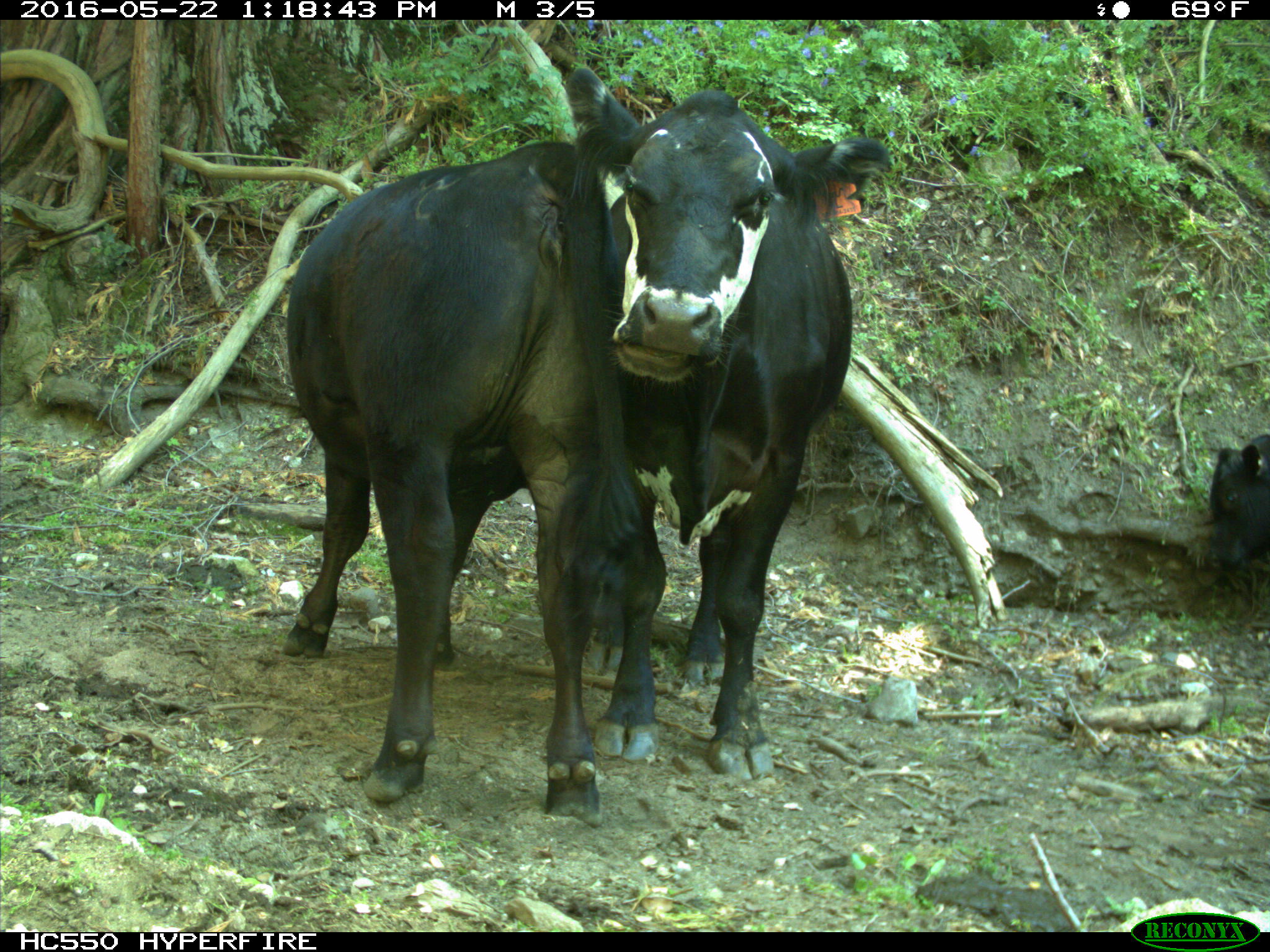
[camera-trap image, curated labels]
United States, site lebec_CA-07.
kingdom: Animalia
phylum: Chordata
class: Mammalia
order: Artiodactyla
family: Bovidae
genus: Bos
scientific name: Bos taurus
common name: domestic cow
Bos taurus (domestic cow).